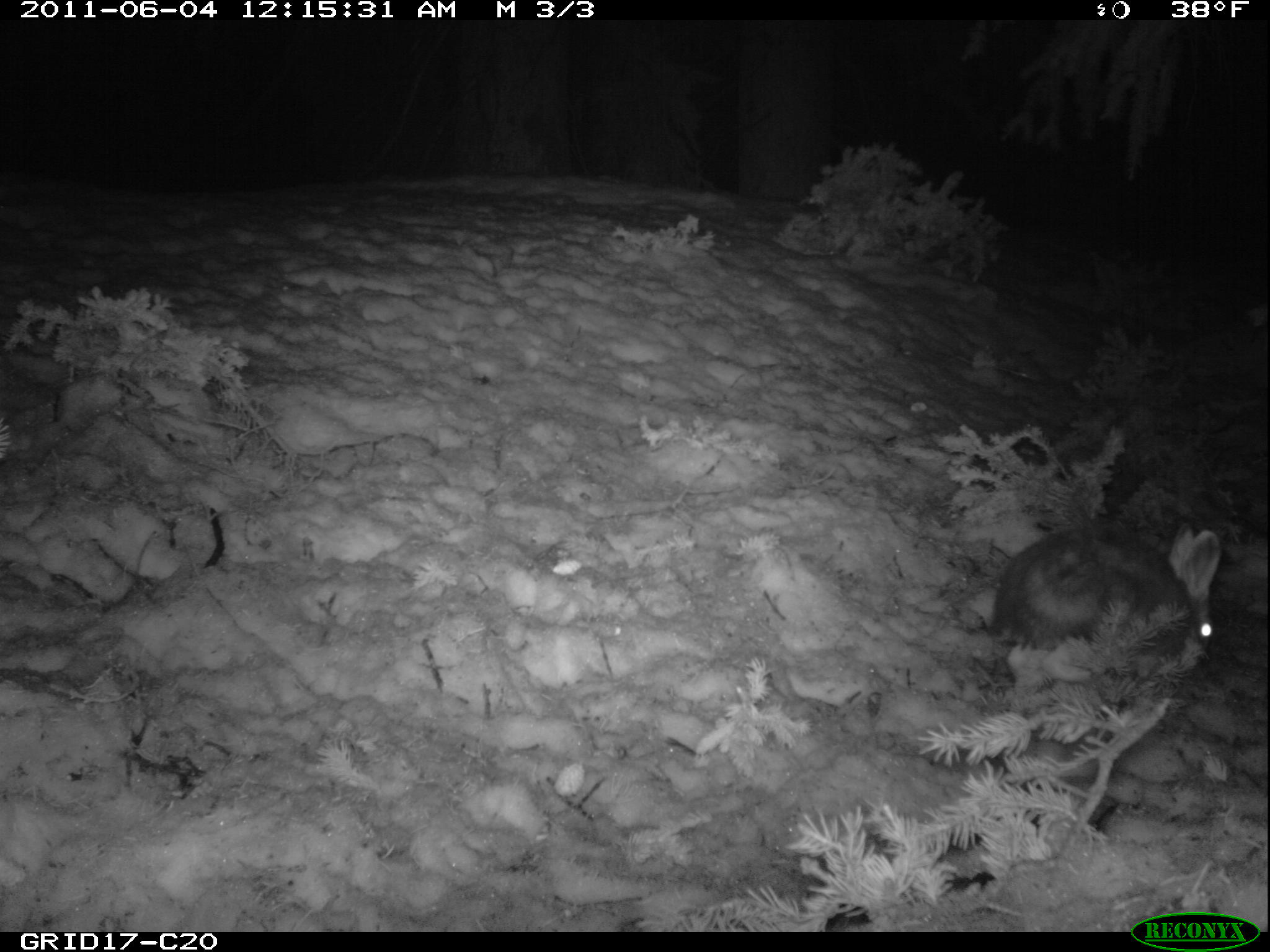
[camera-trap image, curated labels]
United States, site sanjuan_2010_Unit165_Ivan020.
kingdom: Animalia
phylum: Chordata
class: Mammalia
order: Lagomorpha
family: Leporidae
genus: Lepus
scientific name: Lepus americanus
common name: snowshoe hare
Lepus americanus (snowshoe hare).